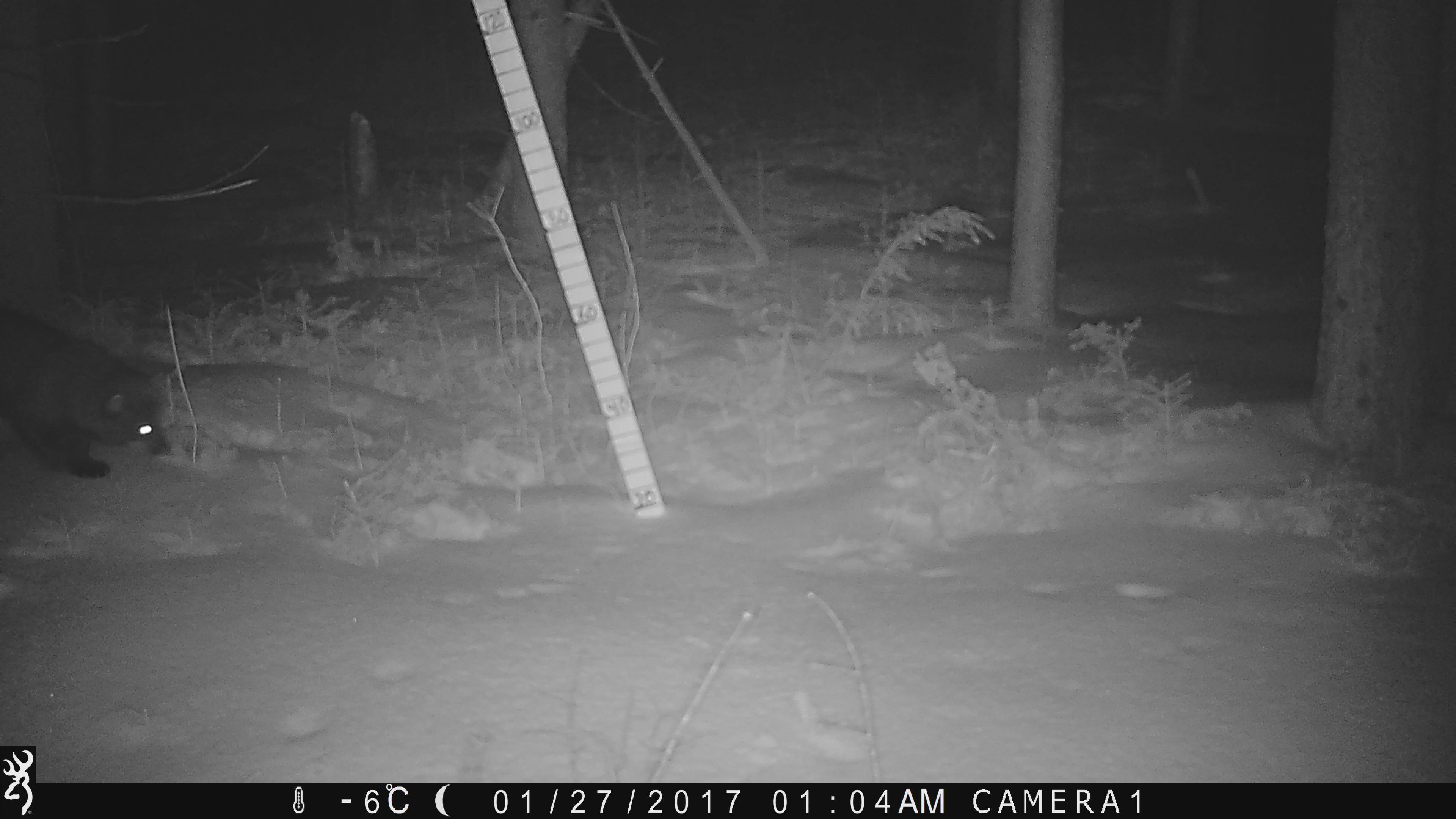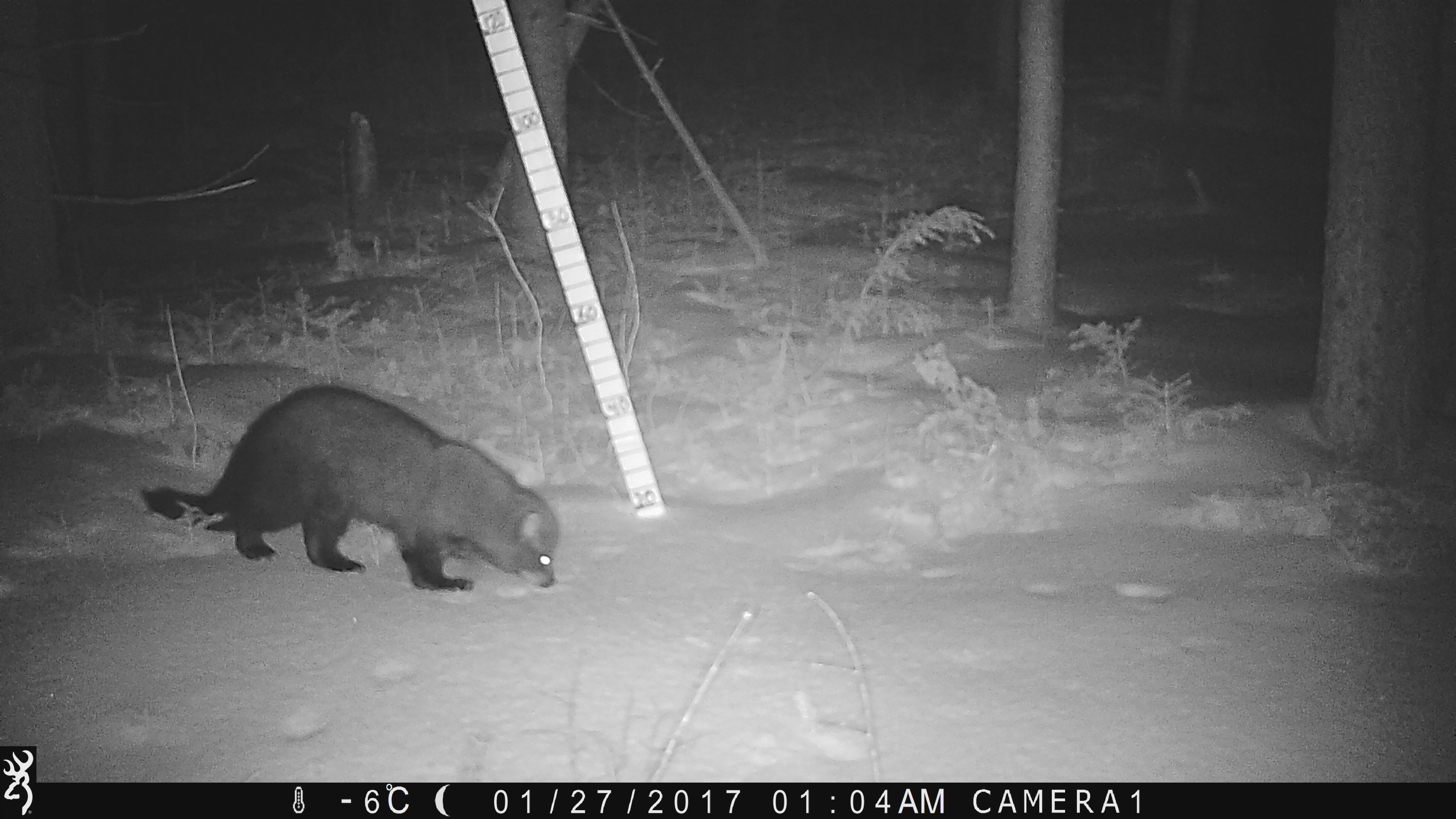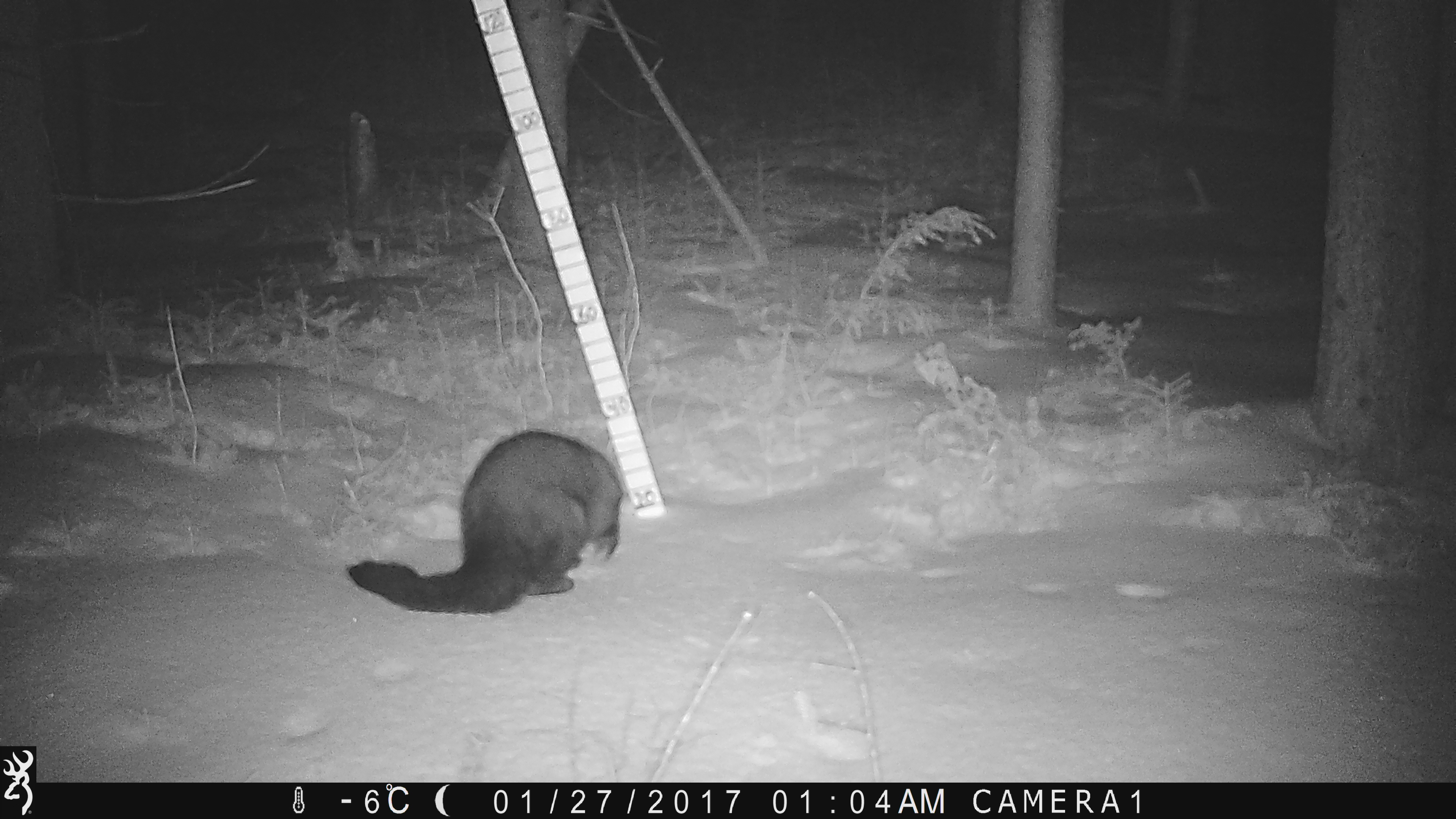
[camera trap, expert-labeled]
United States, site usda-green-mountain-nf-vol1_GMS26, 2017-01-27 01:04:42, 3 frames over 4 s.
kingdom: Animalia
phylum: Chordata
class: Mammalia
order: Carnivora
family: Mustelidae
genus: Pekania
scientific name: Pekania pennanti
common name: fisher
Fisher (Pekania pennanti).